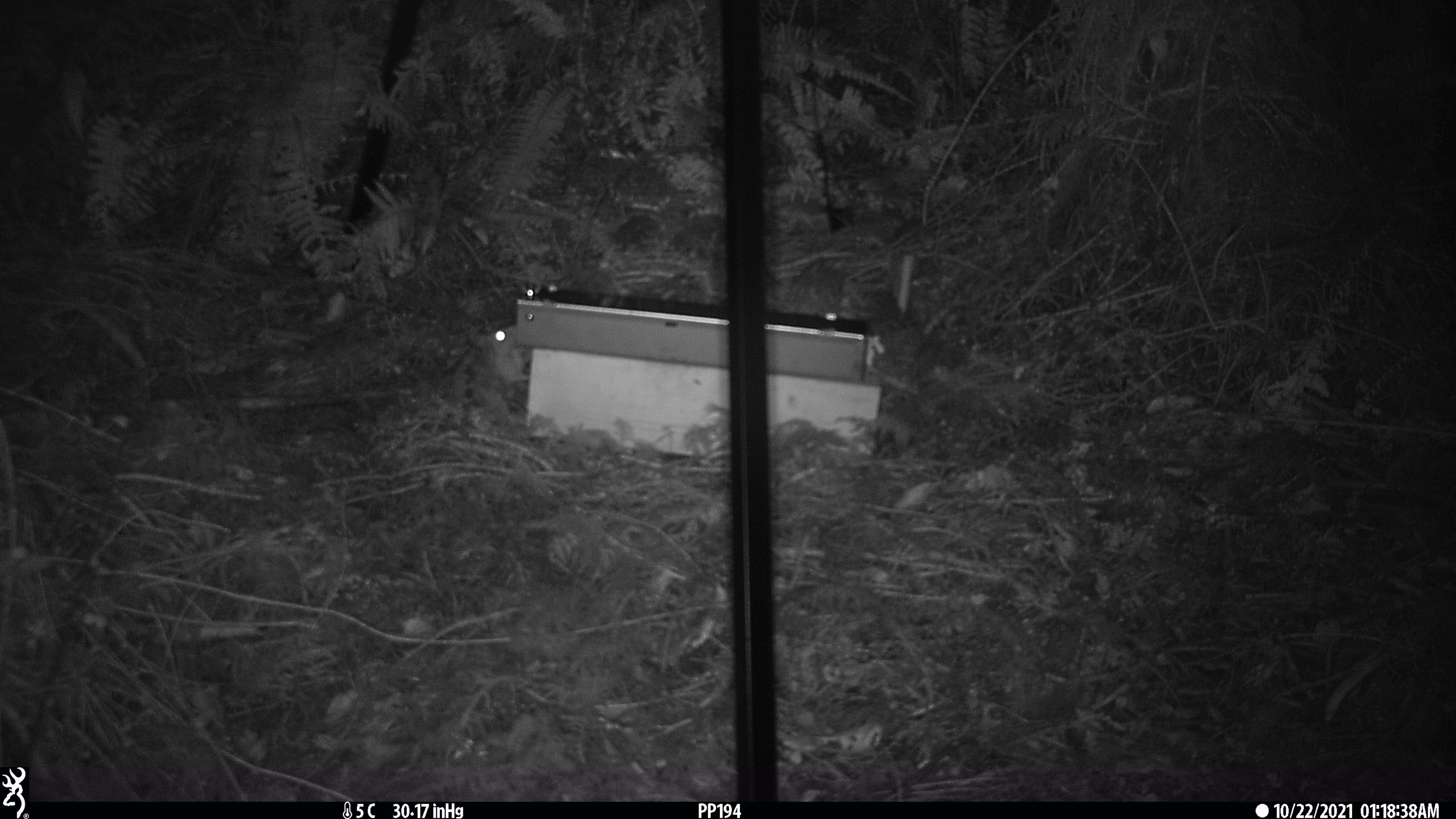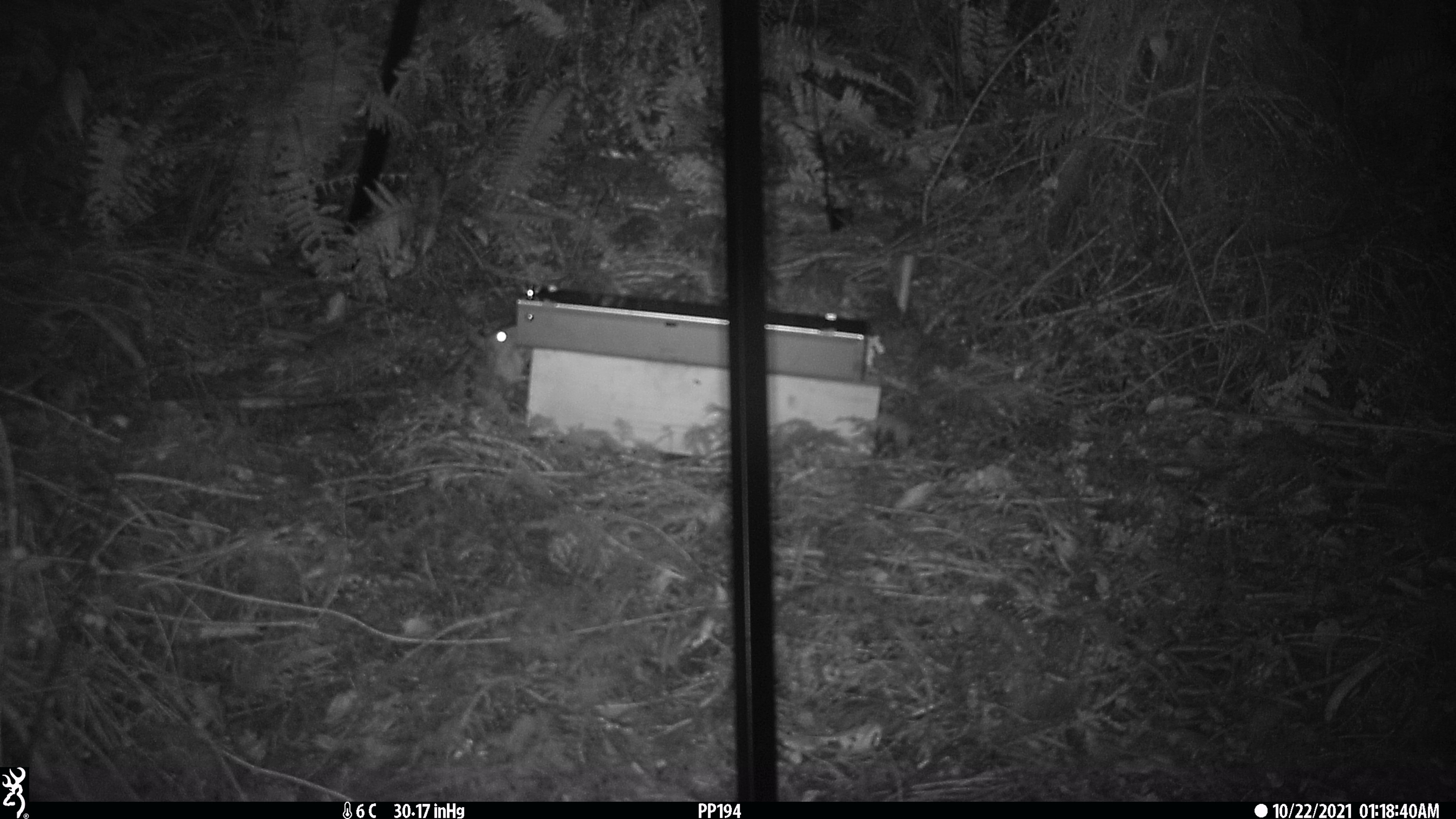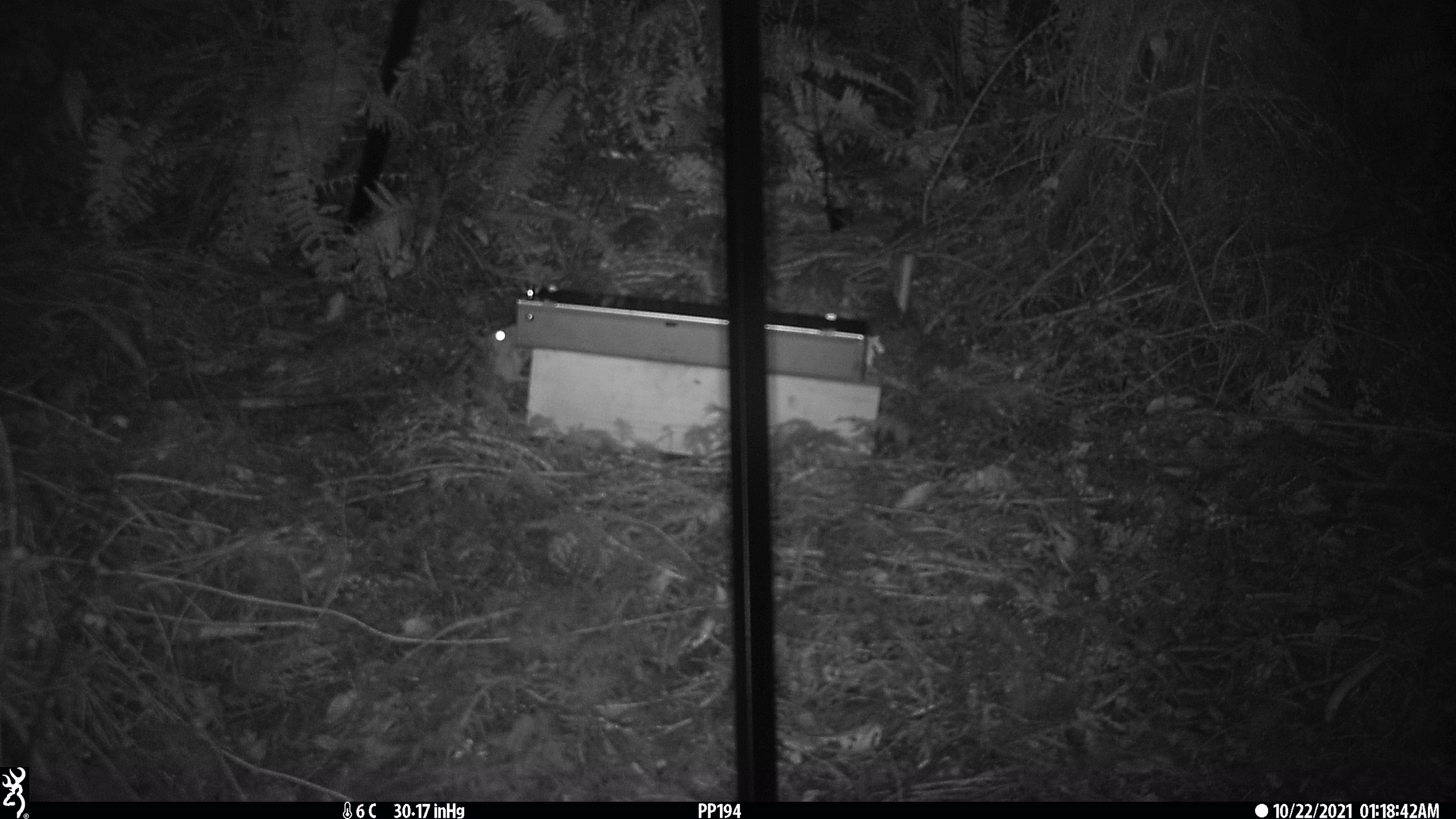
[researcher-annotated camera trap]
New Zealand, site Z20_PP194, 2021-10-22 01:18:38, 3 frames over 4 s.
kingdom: Animalia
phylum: Chordata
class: Mammalia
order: Rodentia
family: Muridae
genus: Rattus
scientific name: Rattus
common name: rat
Rat (Rattus).